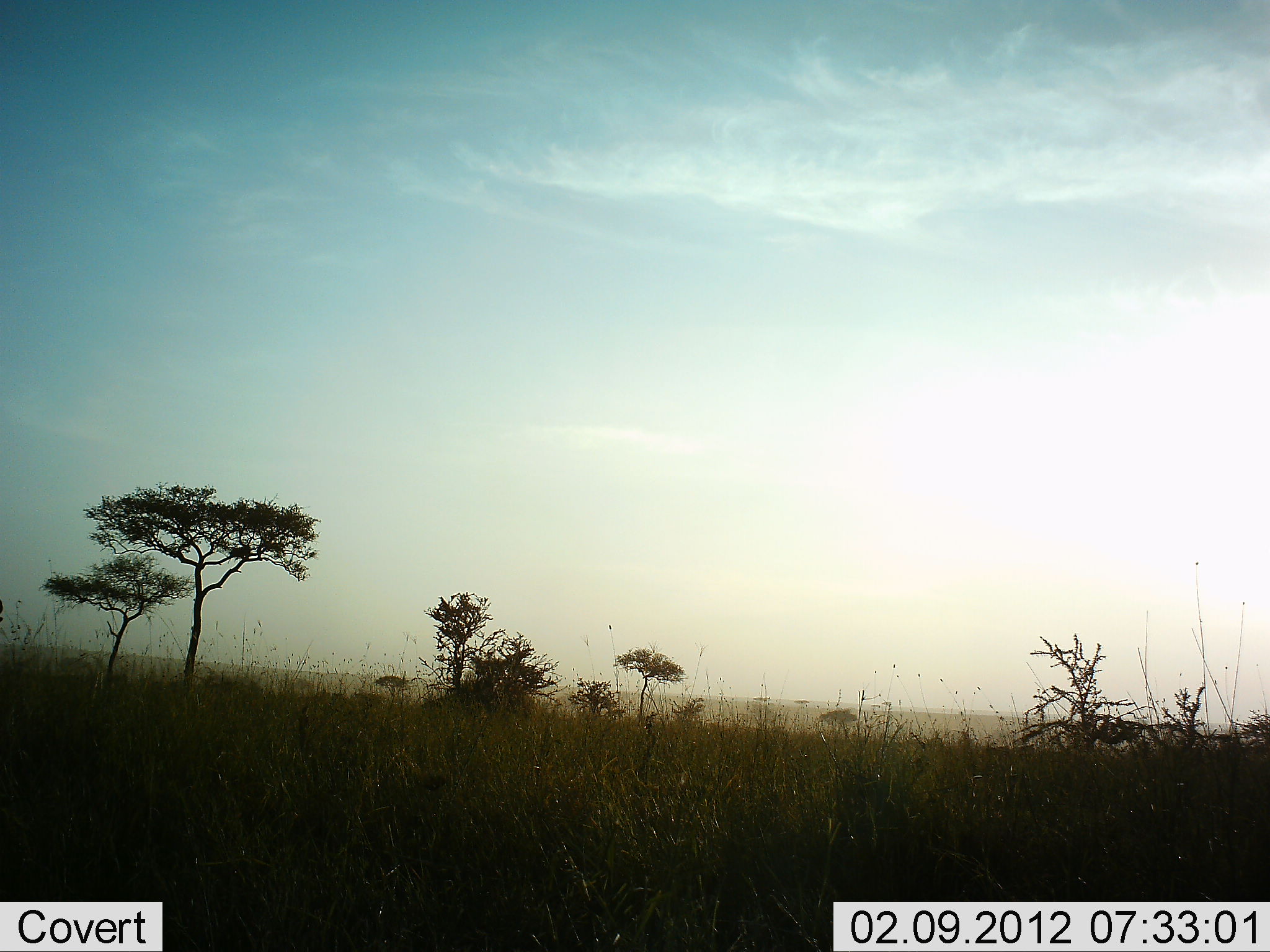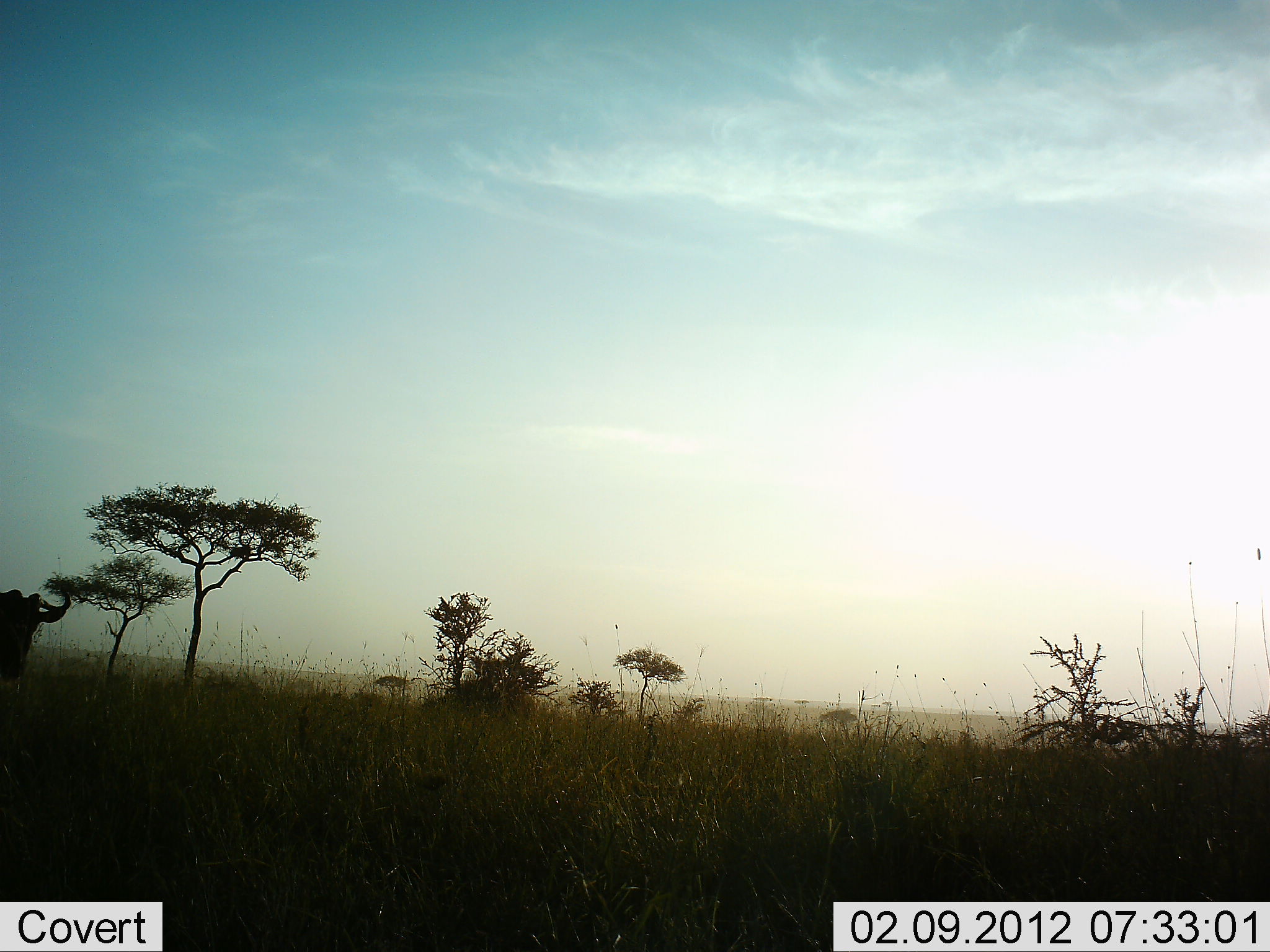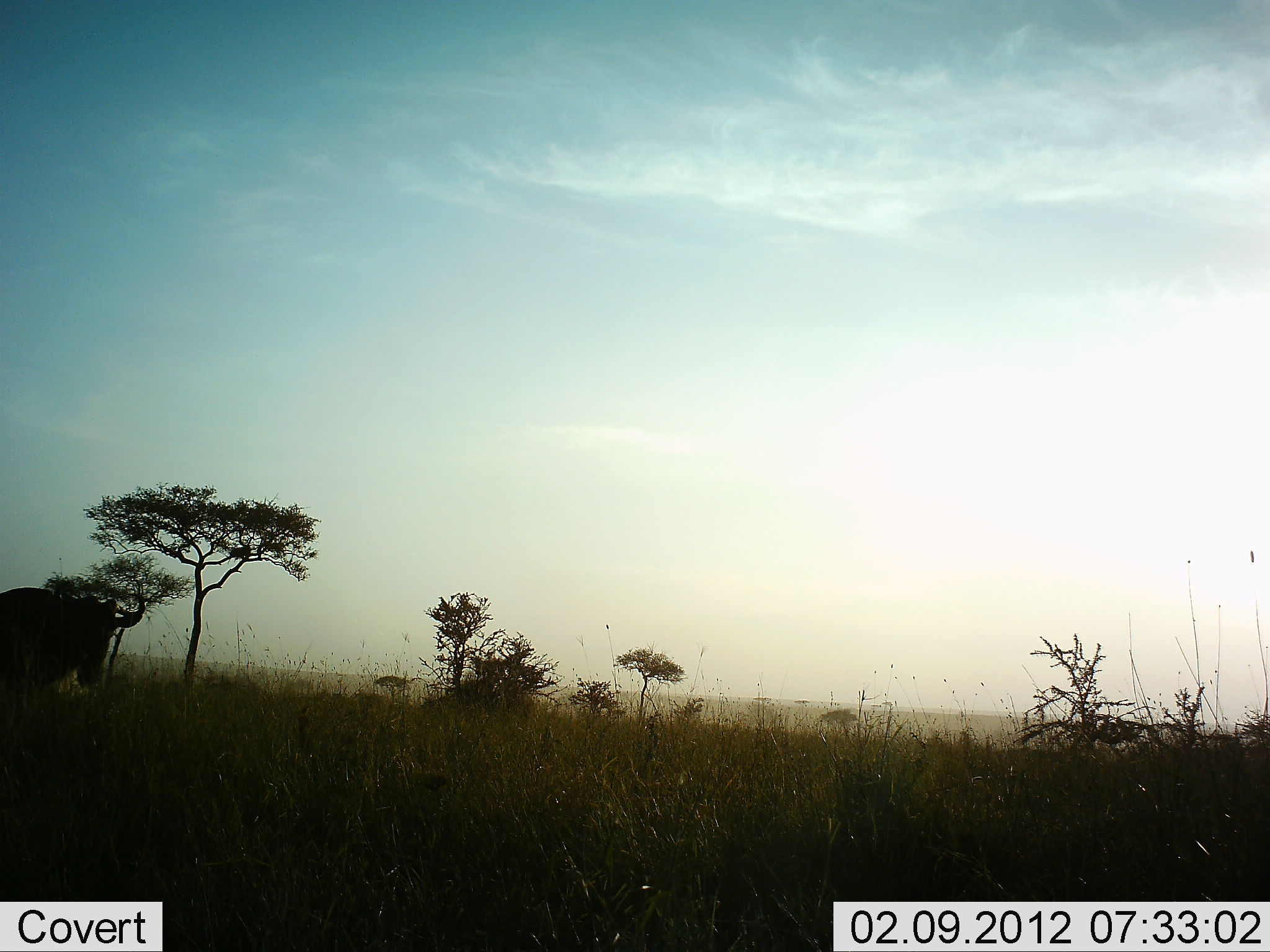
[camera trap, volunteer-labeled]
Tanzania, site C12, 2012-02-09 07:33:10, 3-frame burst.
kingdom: Animalia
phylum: Chordata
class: Mammalia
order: Artiodactyla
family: Bovidae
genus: Connochaetes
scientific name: Connochaetes taurinus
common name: blue wildebeest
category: wildebeest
Wildebeest (blue wildebeest) (Connochaetes taurinus), count 1. Behavior (volunteer vote fractions): standing 21%, resting 0%, moving 93%, interacting 0%. Young present (vote fraction): 0%. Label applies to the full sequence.